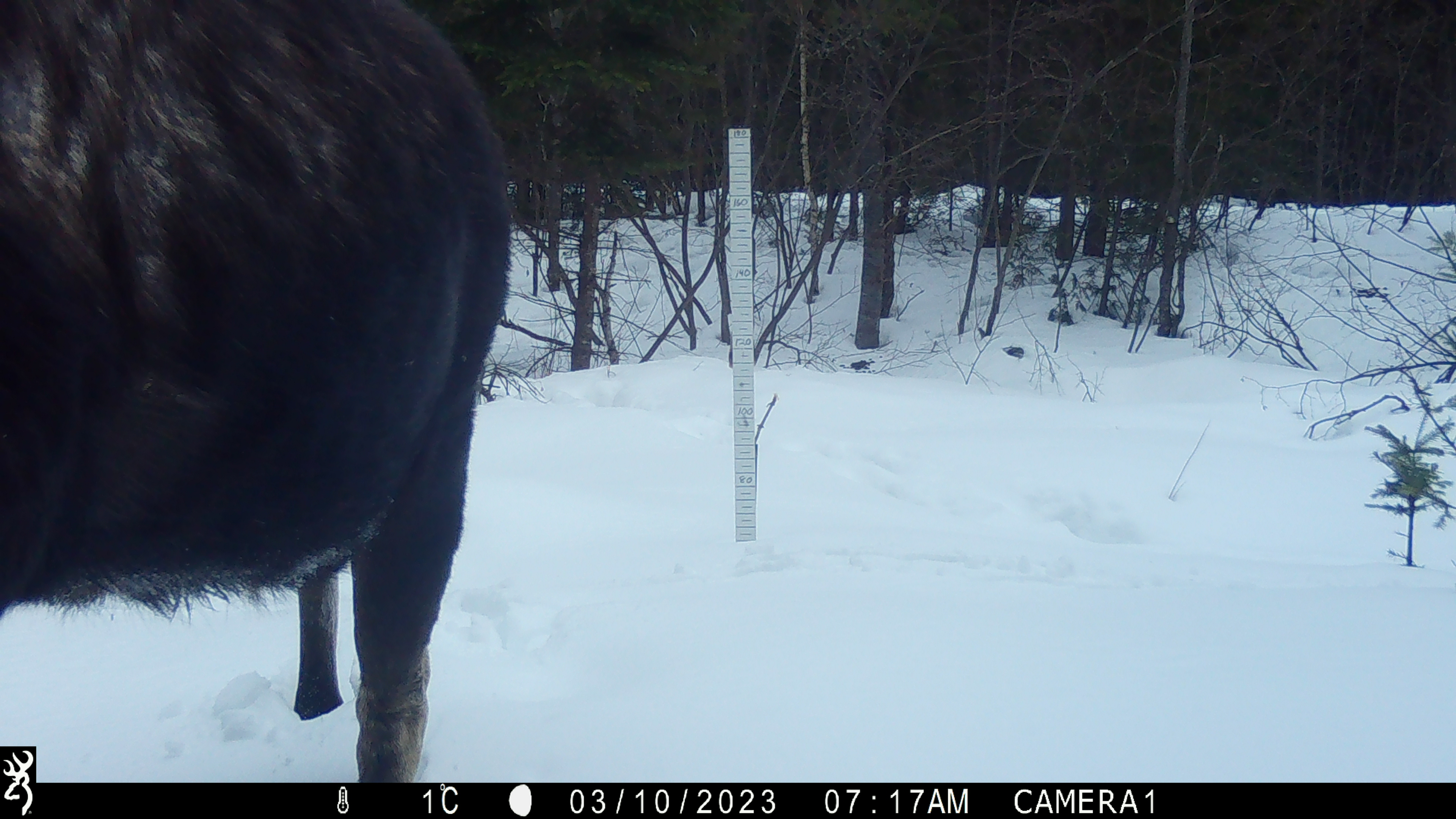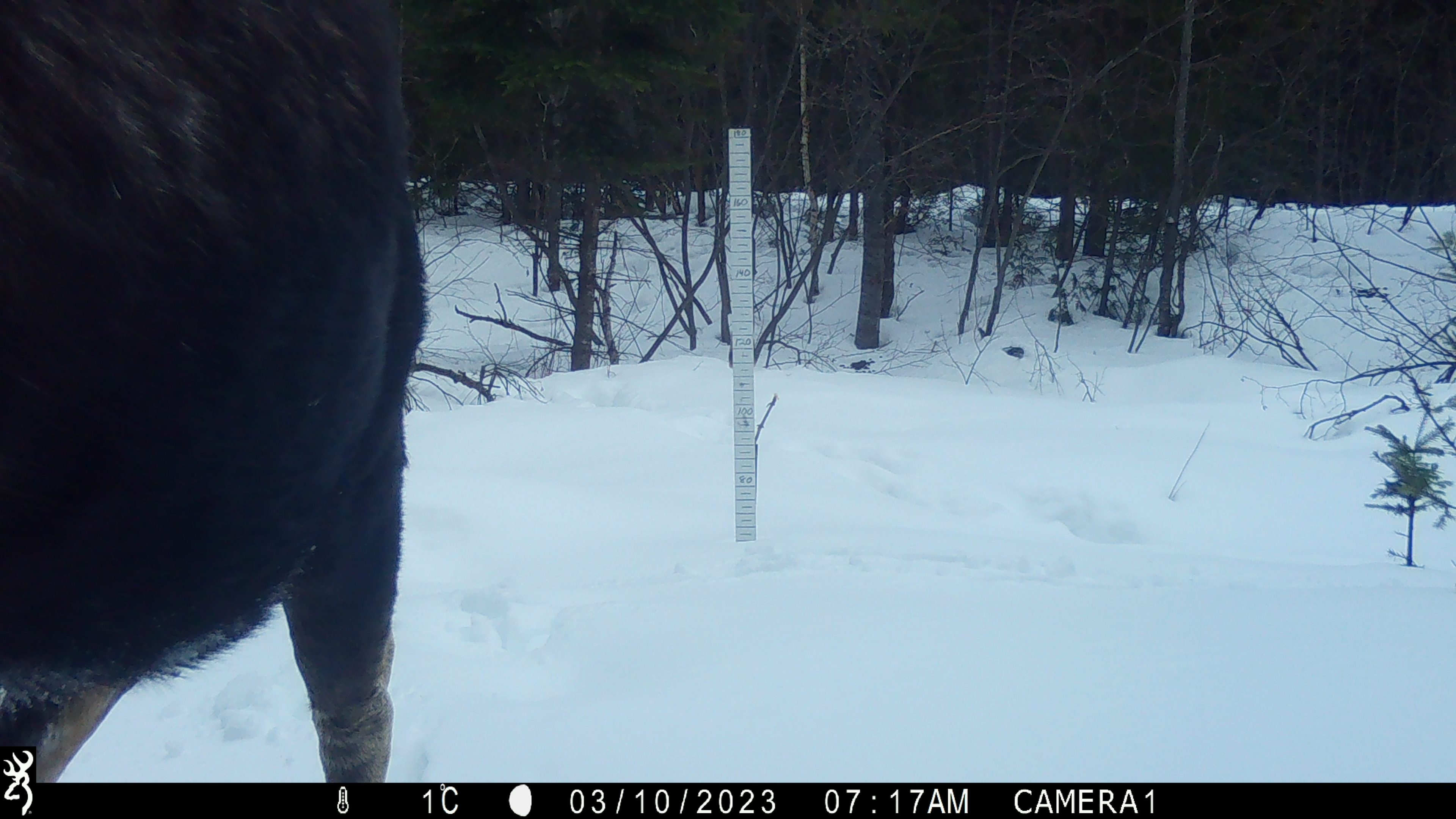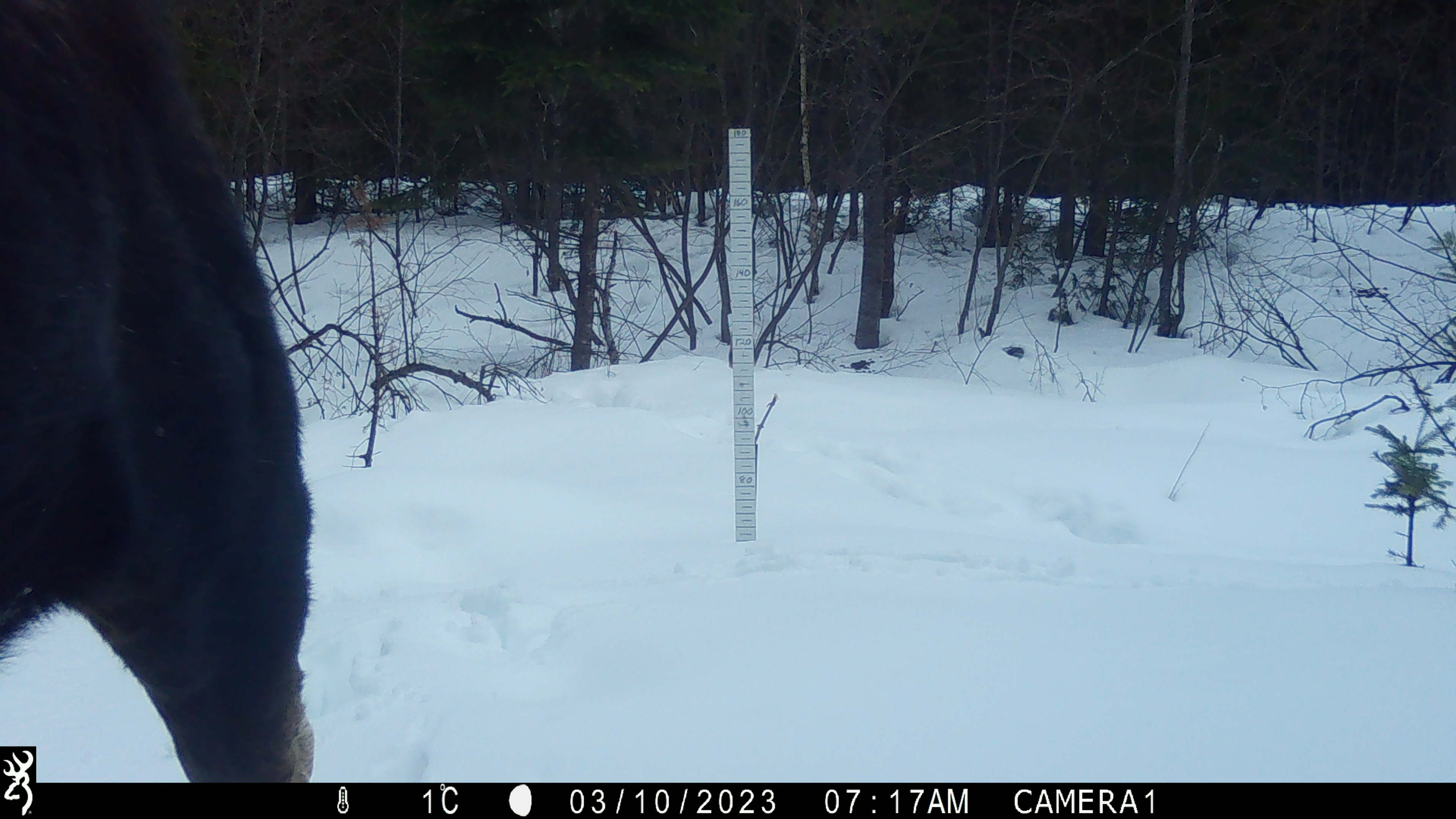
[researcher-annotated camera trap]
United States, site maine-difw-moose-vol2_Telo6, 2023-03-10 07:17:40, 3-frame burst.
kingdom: Animalia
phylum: Chordata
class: Mammalia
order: Artiodactyla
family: Cervidae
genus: Alces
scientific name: Alces alces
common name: moose